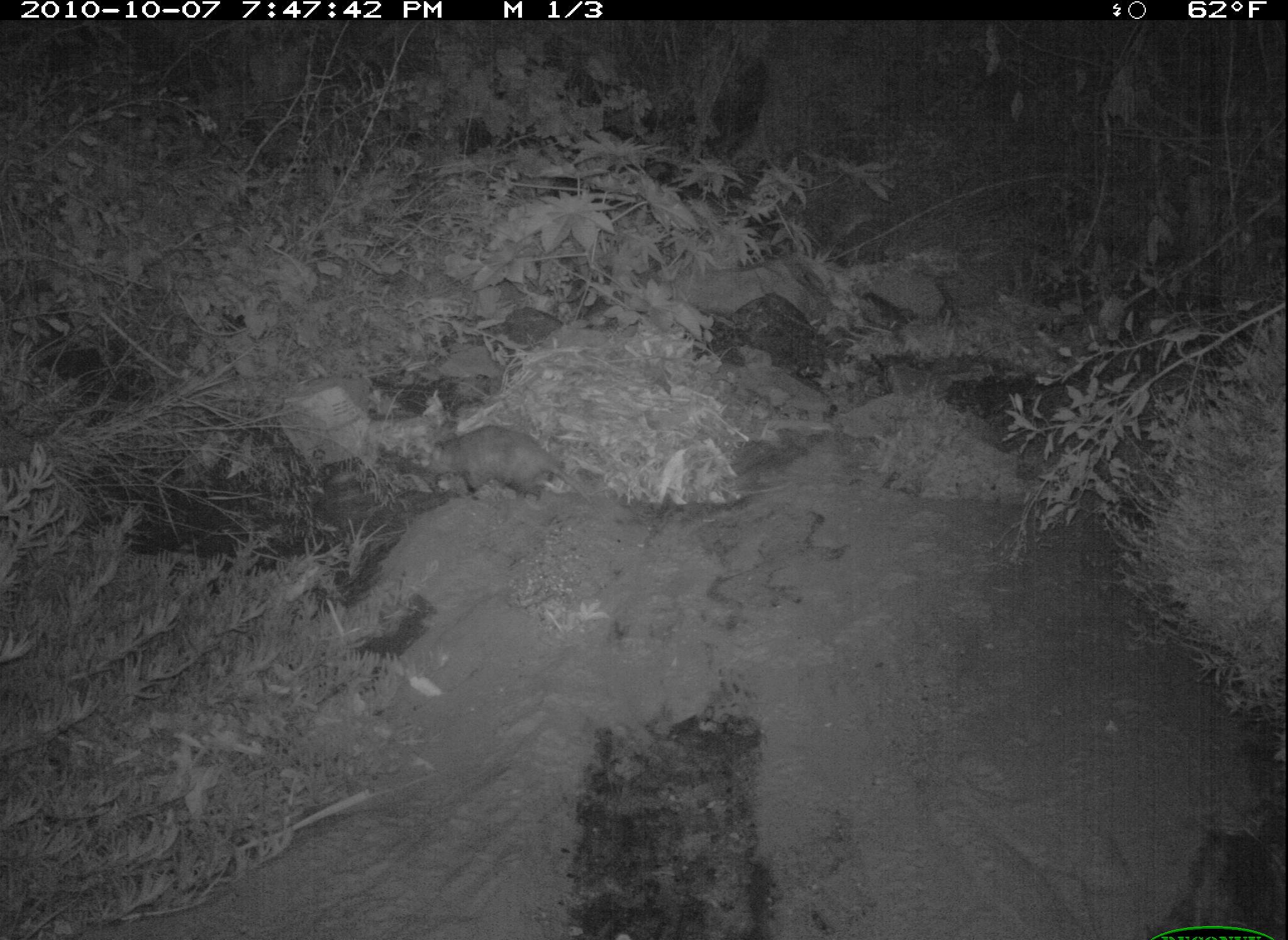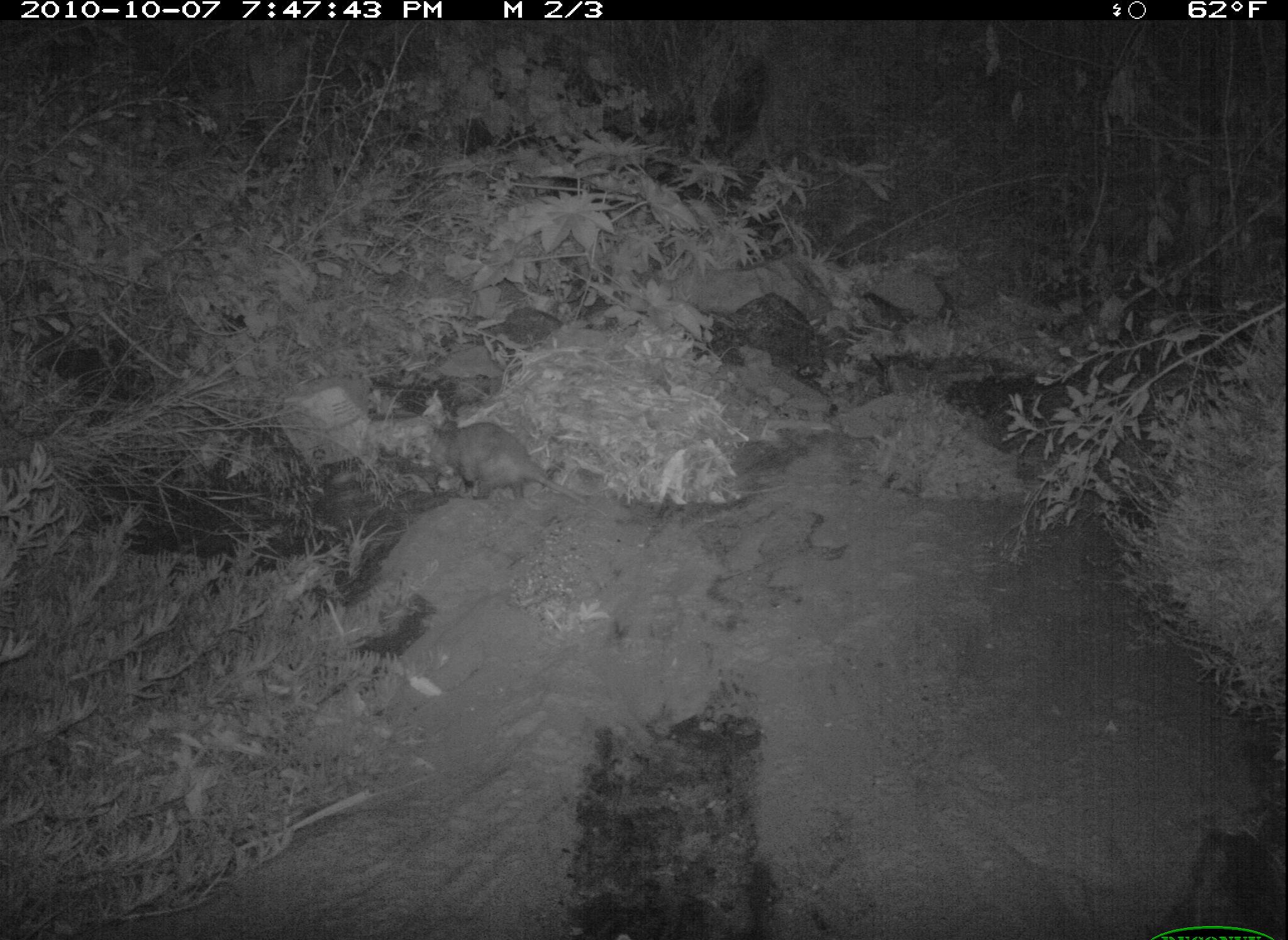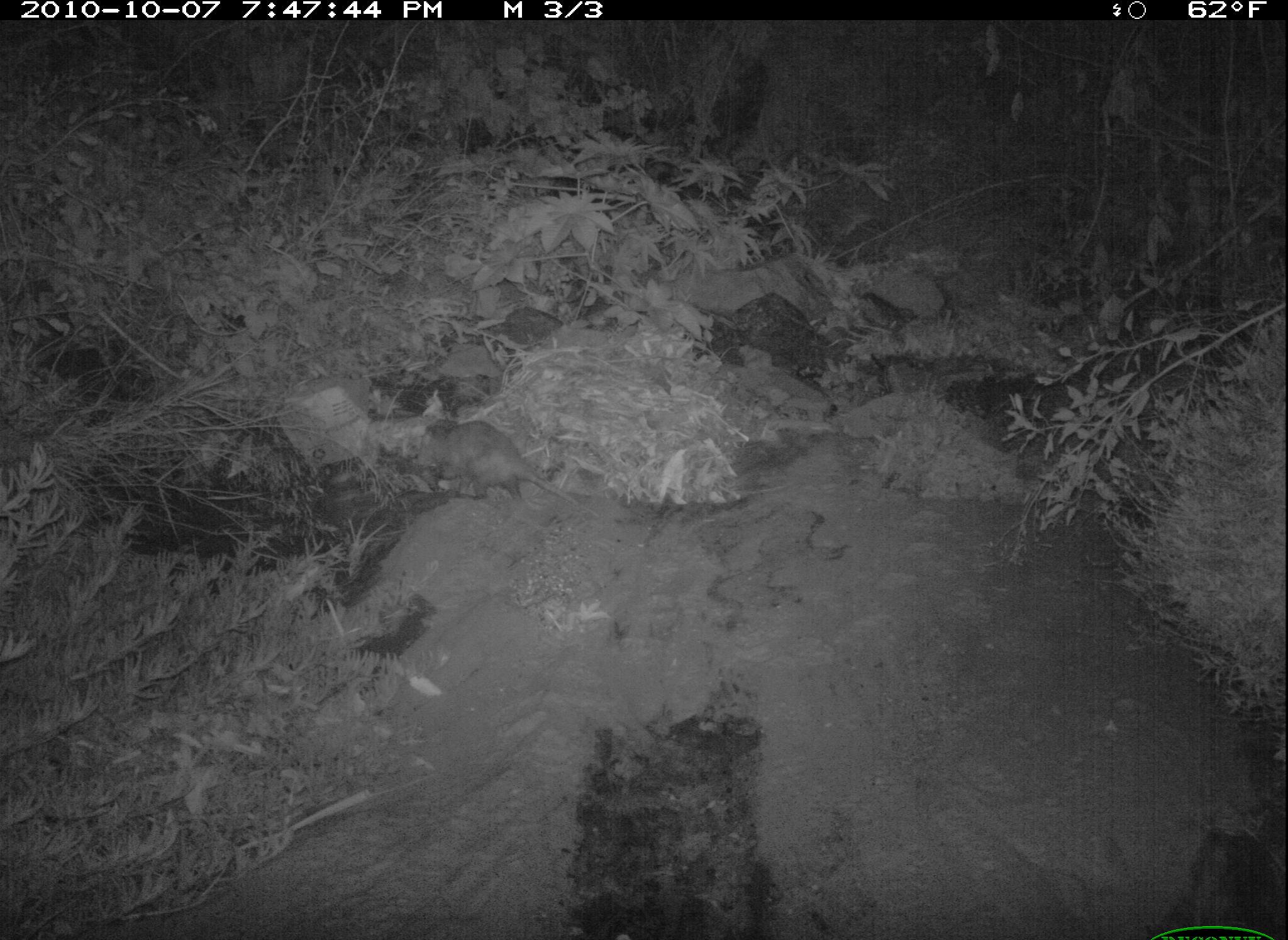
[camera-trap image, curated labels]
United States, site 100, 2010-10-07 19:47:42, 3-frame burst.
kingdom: Animalia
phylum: Chordata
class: Mammalia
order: Didelphimorphia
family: Didelphidae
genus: Didelphis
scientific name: Didelphis virginiana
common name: virginia opossum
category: opossum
Opossum (virginia opossum) (Didelphis virginiana).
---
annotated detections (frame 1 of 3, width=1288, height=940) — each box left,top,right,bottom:
opossum: 420,403,601,532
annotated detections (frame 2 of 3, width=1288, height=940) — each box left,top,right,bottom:
opossum: 417,398,597,540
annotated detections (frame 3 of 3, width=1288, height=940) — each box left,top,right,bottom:
opossum: 406,382,596,549